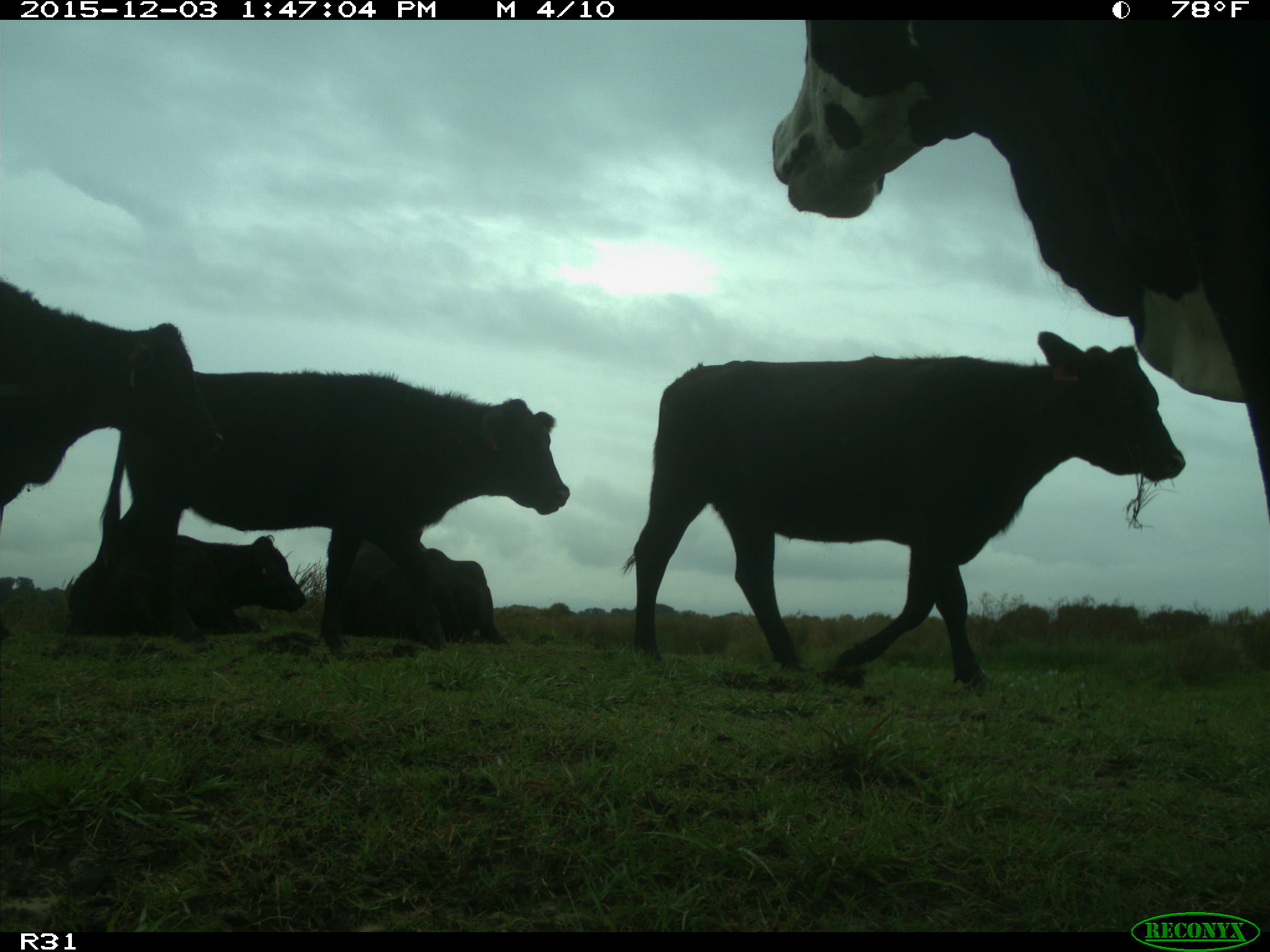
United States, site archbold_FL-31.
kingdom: Animalia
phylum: Chordata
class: Mammalia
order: Artiodactyla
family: Bovidae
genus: Bos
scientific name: Bos taurus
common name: domestic cow